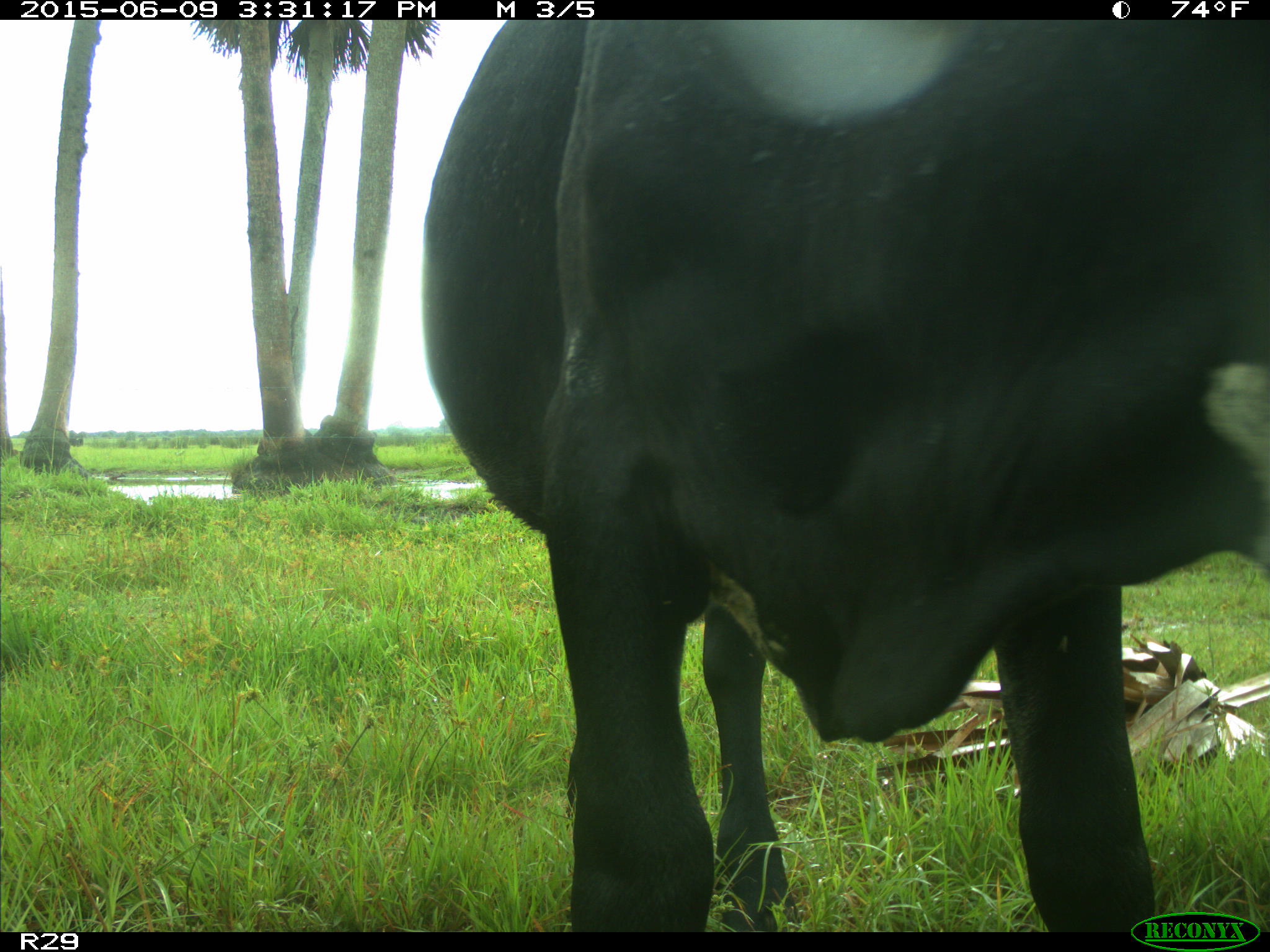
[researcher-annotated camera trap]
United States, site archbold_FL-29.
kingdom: Animalia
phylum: Chordata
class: Mammalia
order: Artiodactyla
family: Bovidae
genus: Bos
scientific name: Bos taurus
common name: domestic cow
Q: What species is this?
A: Bos taurus (domestic cow).